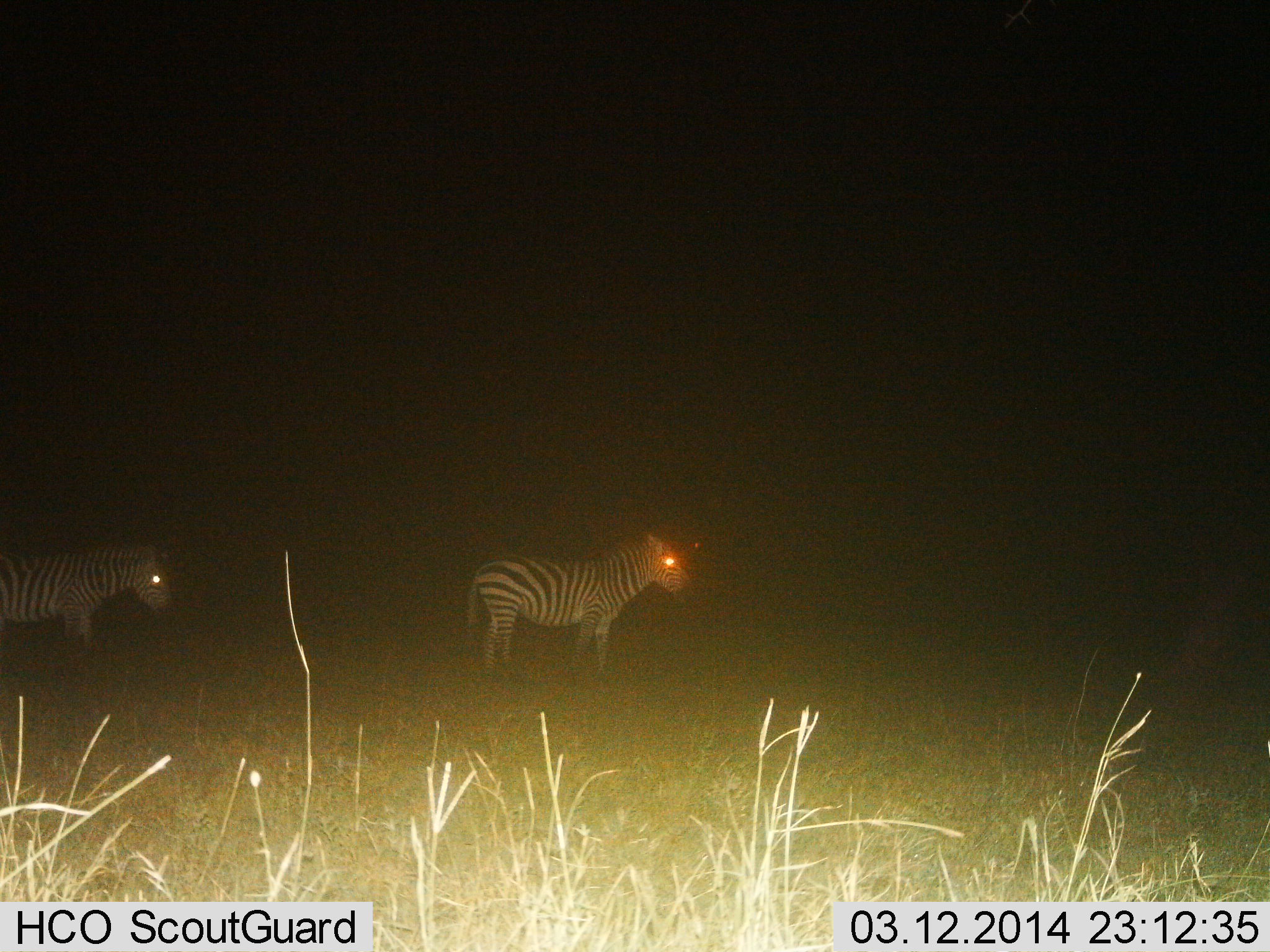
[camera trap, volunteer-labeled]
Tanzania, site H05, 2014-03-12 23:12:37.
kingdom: Animalia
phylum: Chordata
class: Mammalia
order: Perissodactyla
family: Equidae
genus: Equus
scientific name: Equus quagga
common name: plains zebra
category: zebra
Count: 2.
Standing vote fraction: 90%.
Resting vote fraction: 0%.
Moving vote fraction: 10%.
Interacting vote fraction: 0%.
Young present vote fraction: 0%.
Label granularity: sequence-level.